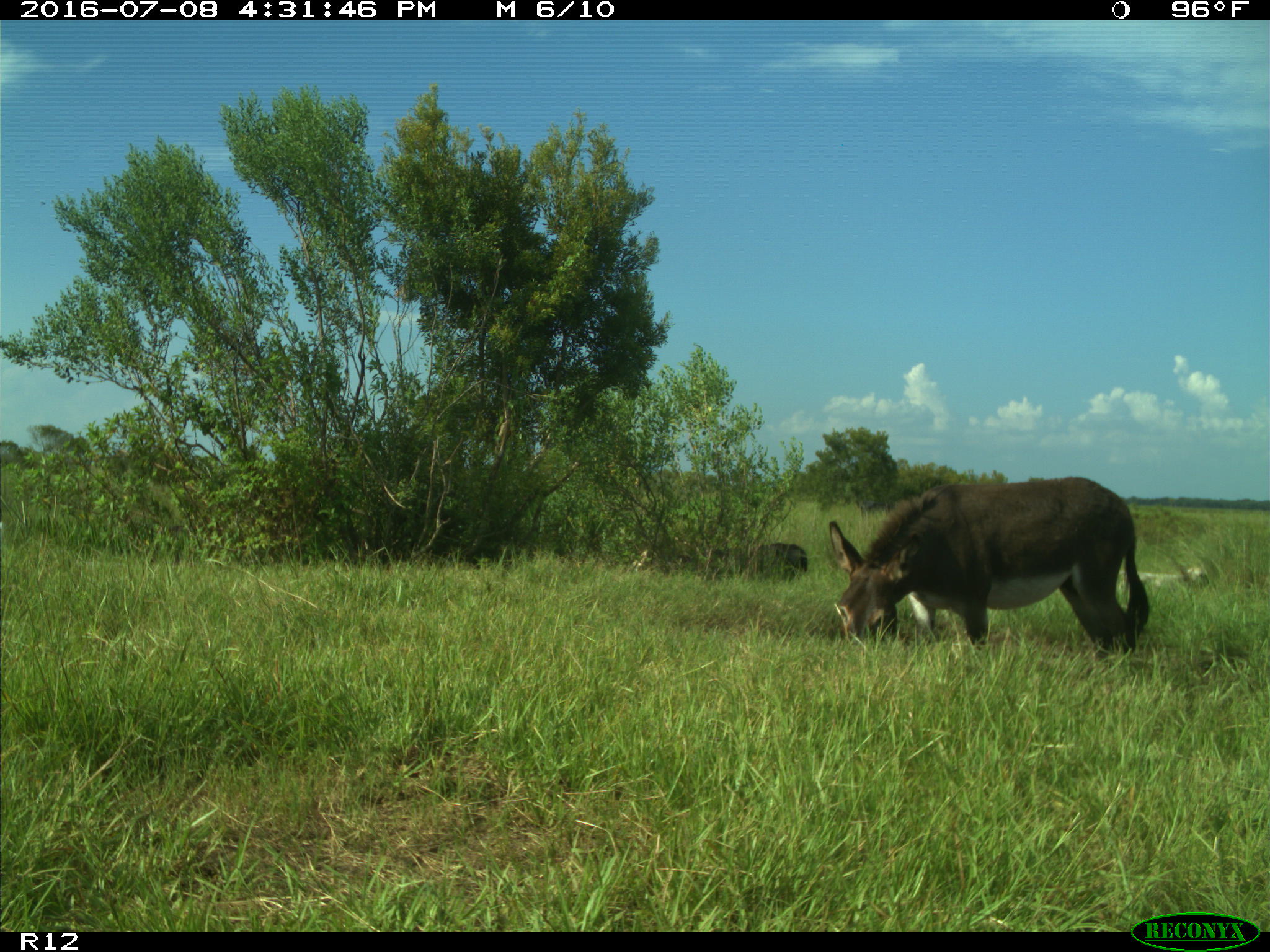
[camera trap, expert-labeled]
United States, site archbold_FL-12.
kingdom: Animalia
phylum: Chordata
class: Mammalia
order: Artiodactyla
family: Bovidae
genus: Bos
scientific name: Bos taurus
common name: domestic cow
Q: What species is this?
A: Bos taurus (domestic cow).